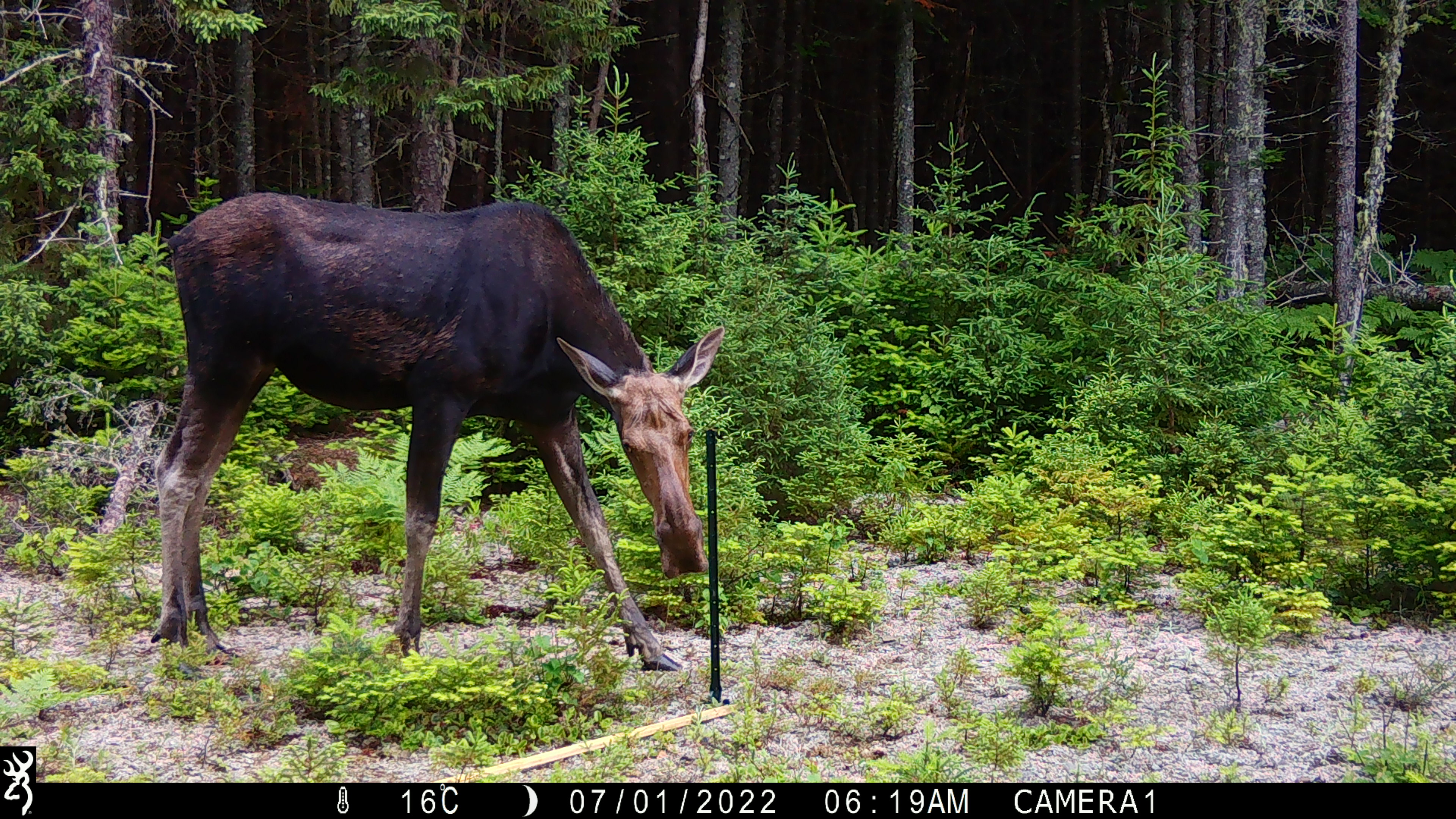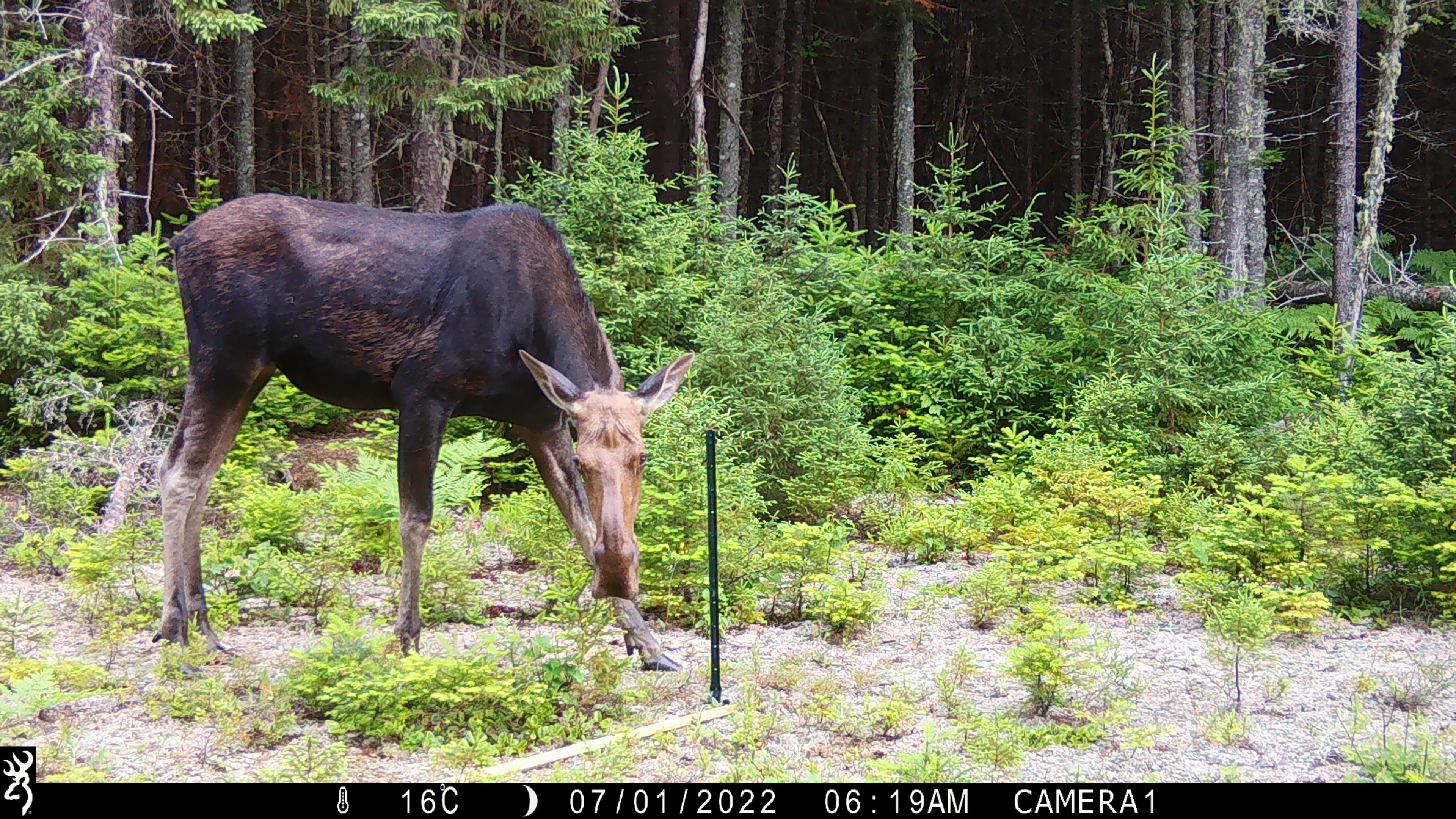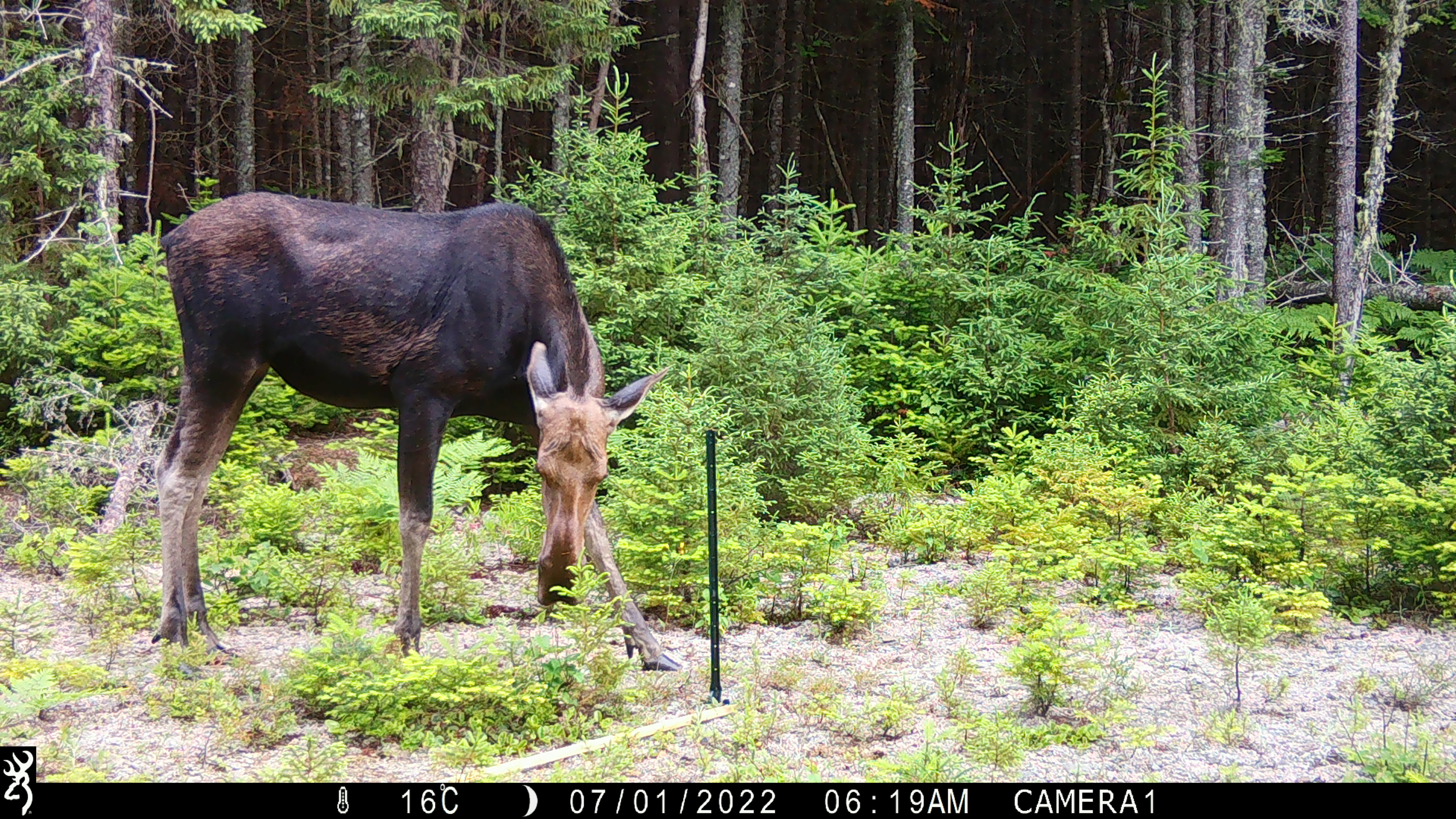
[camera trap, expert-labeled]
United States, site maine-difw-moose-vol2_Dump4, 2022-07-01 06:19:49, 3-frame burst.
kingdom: Animalia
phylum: Chordata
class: Mammalia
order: Artiodactyla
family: Cervidae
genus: Alces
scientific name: Alces alces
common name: moose